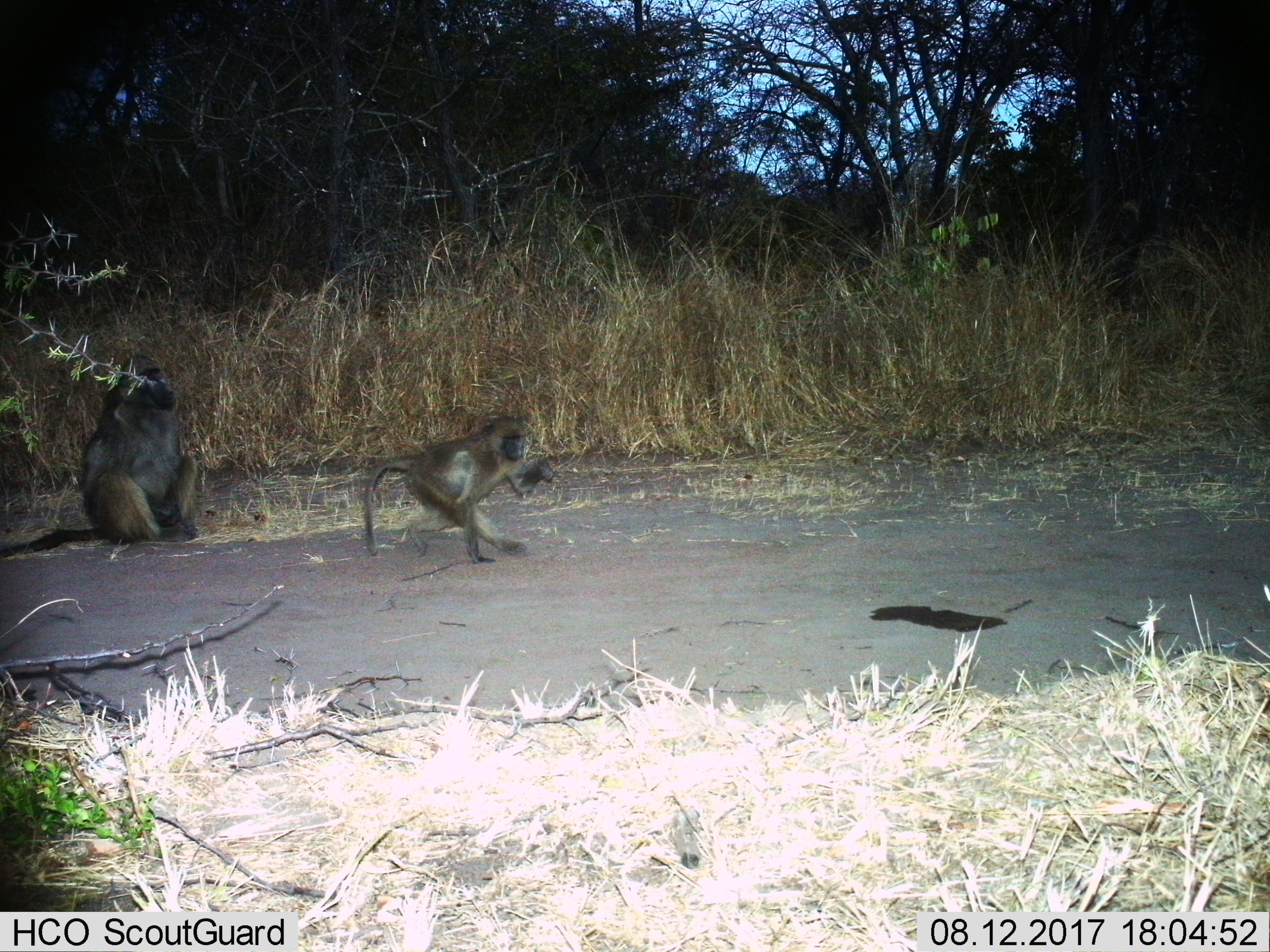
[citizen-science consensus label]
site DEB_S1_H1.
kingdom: Animalia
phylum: Chordata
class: Mammalia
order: Primates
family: Cercopithecidae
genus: Papio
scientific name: Papio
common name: baboon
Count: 2.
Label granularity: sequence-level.